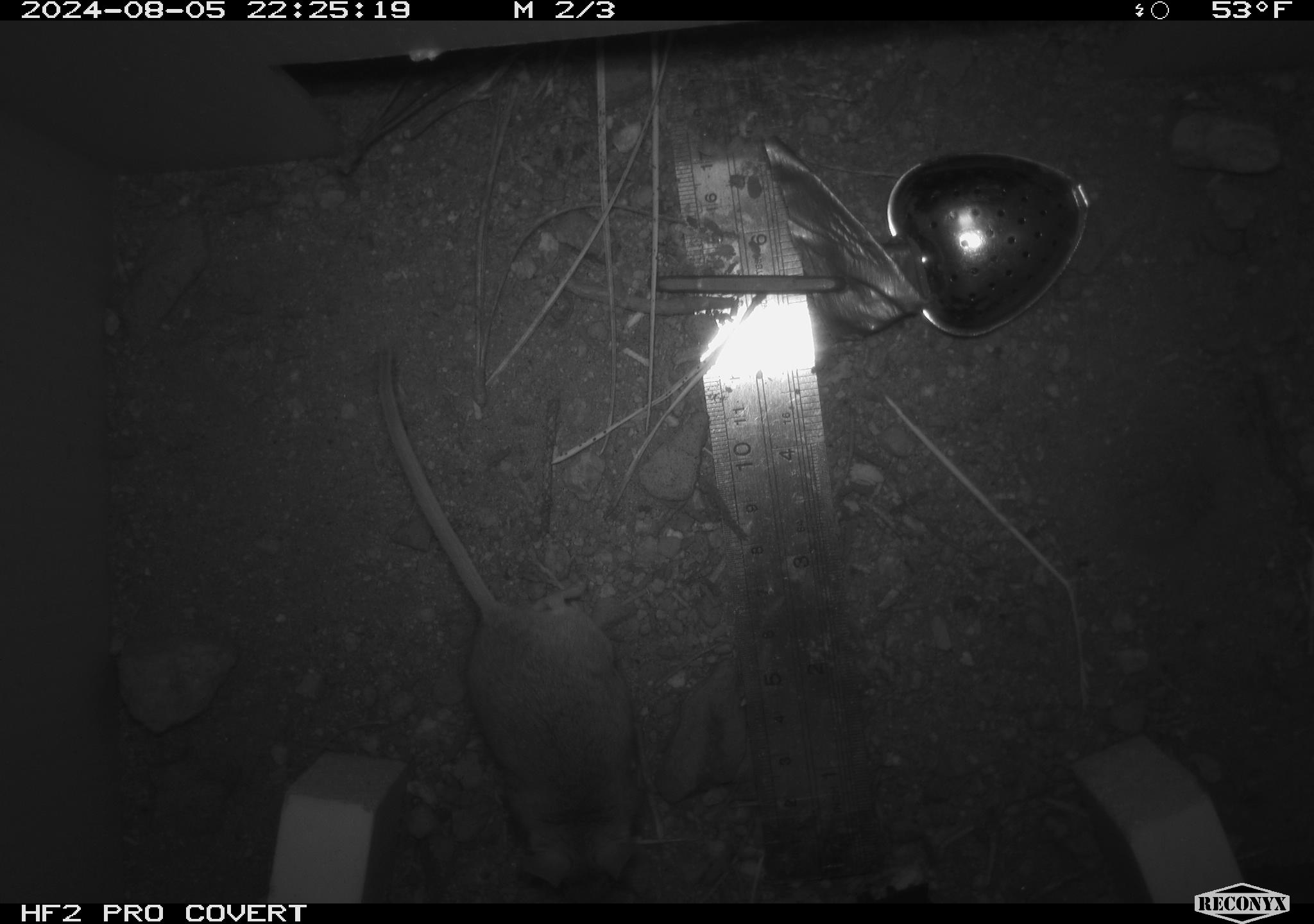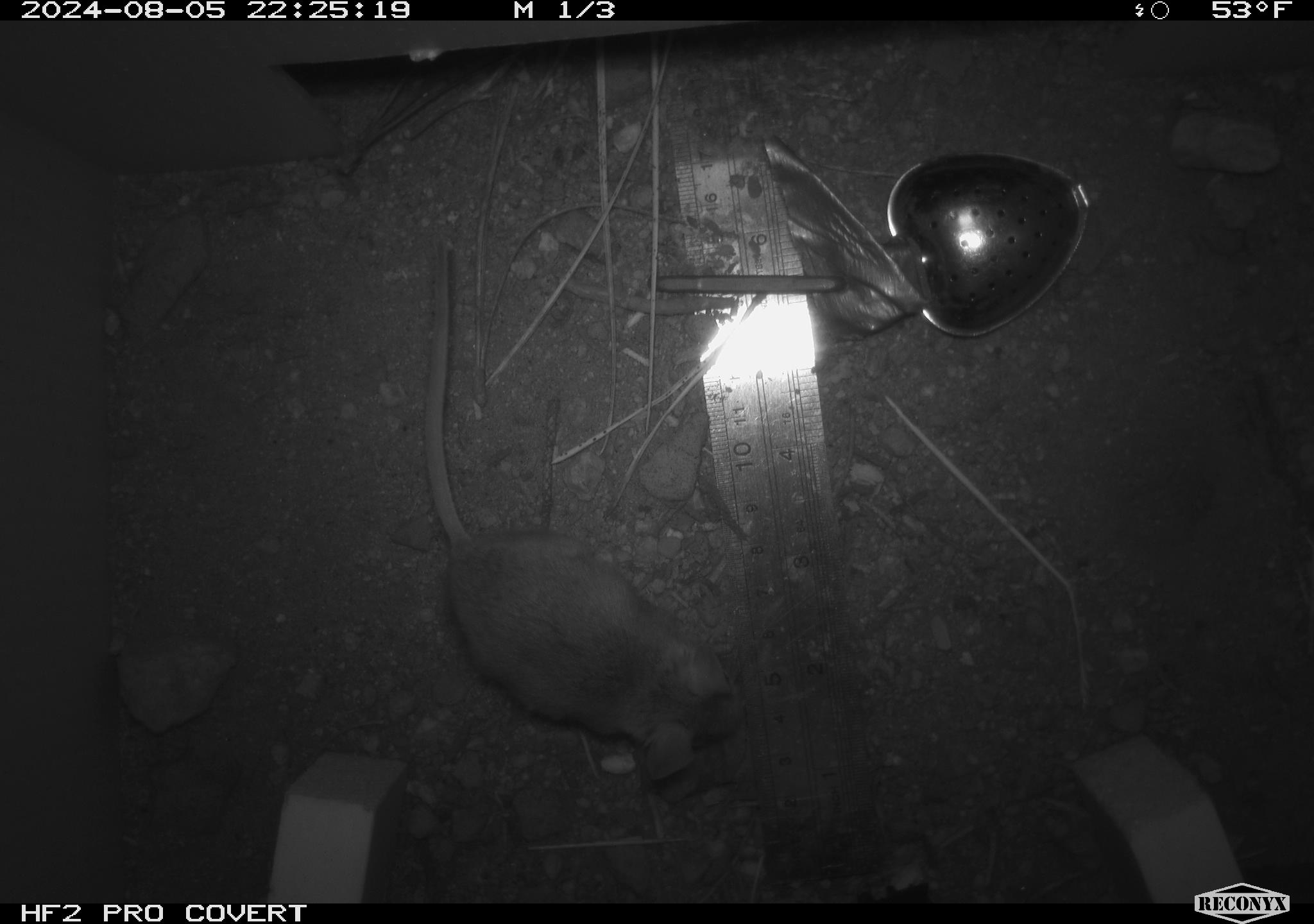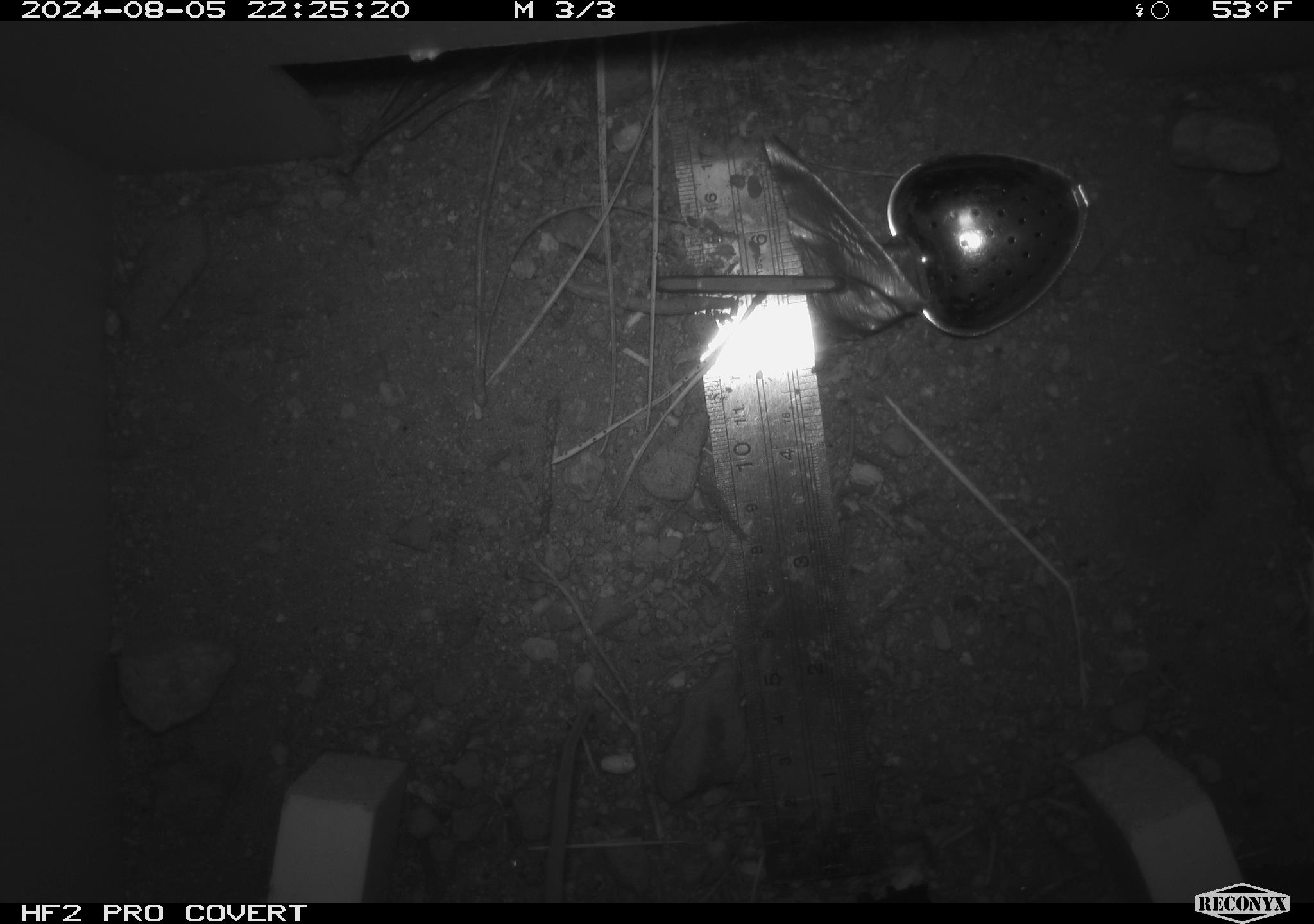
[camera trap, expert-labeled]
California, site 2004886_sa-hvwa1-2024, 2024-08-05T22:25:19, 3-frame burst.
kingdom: Animalia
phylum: Chordata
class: Mammalia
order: Rodentia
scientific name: Rodentia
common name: mouse species